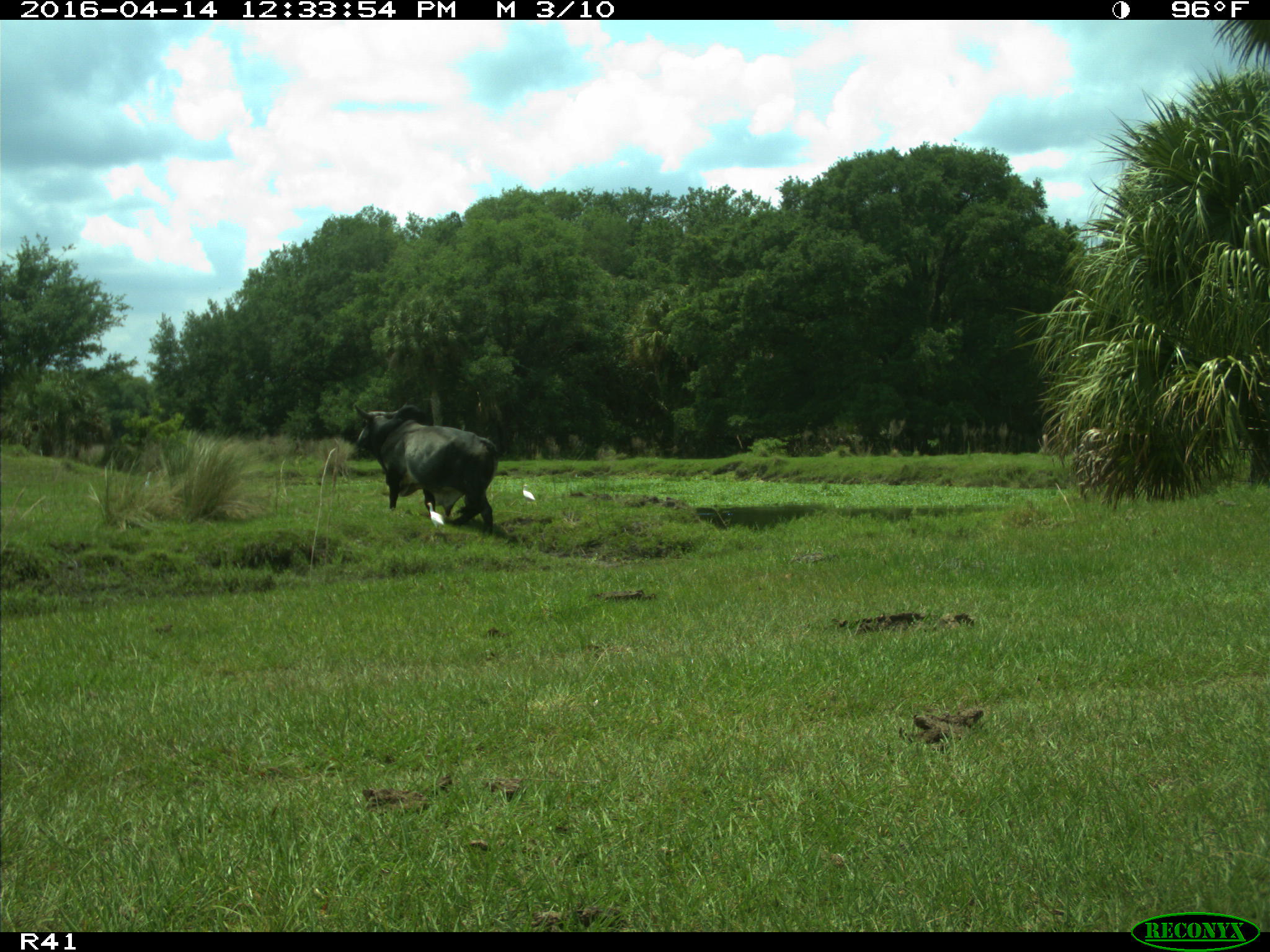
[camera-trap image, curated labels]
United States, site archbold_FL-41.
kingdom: Animalia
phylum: Chordata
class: Mammalia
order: Artiodactyla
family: Bovidae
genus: Bos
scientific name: Bos taurus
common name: domestic cow